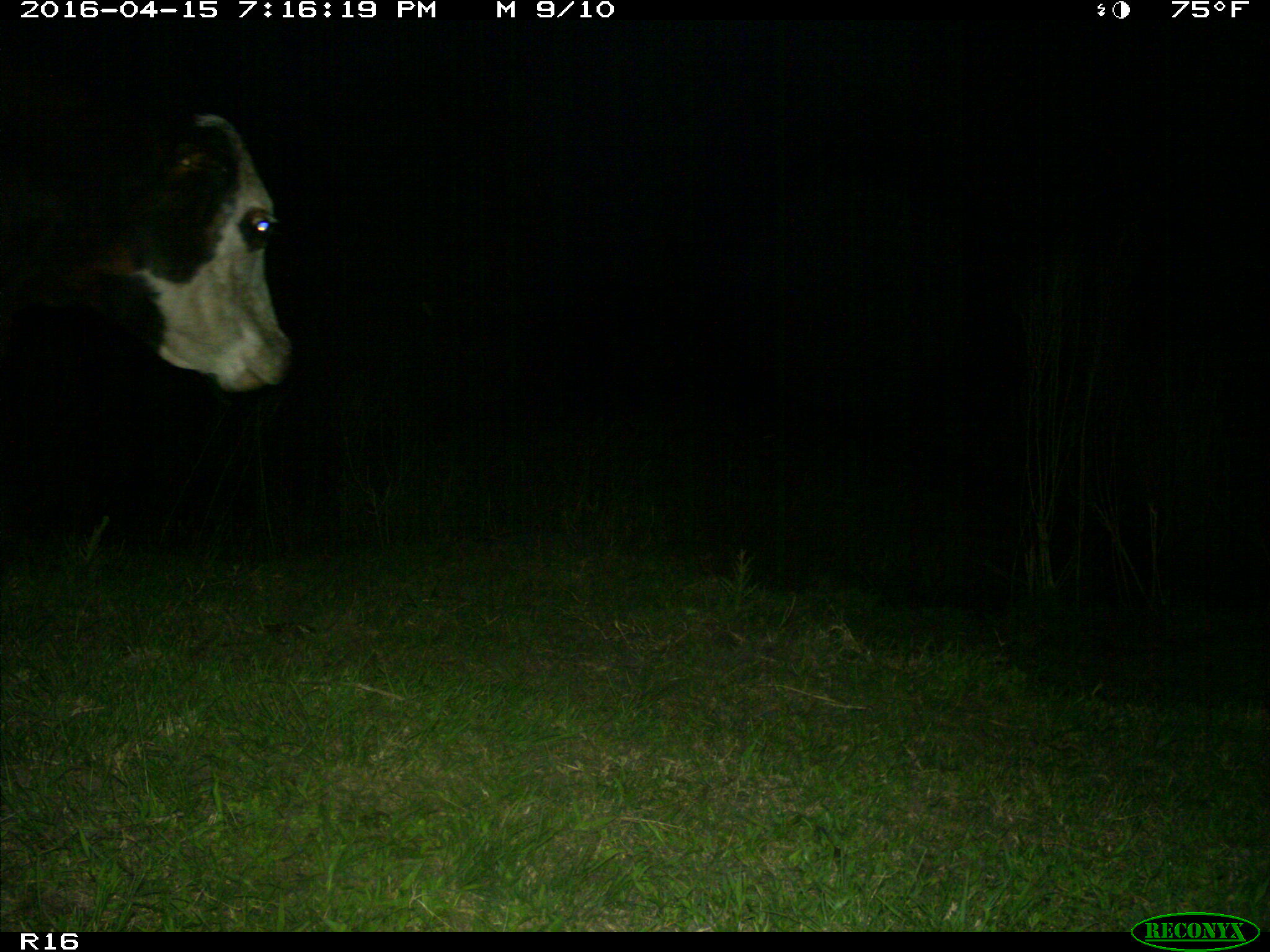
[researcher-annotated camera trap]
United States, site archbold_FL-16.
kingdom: Animalia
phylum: Chordata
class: Mammalia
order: Artiodactyla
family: Bovidae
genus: Bos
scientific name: Bos taurus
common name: domestic cow